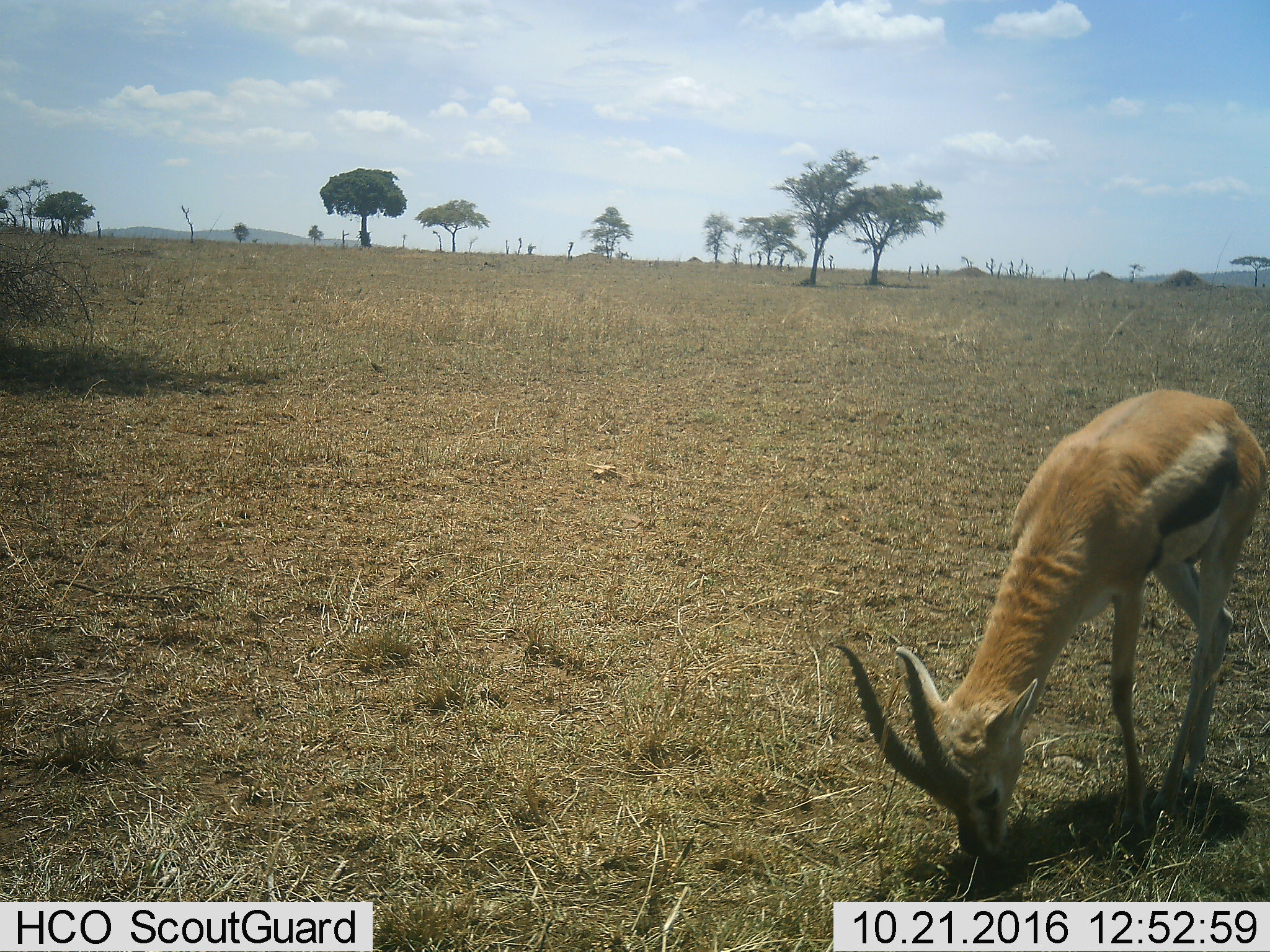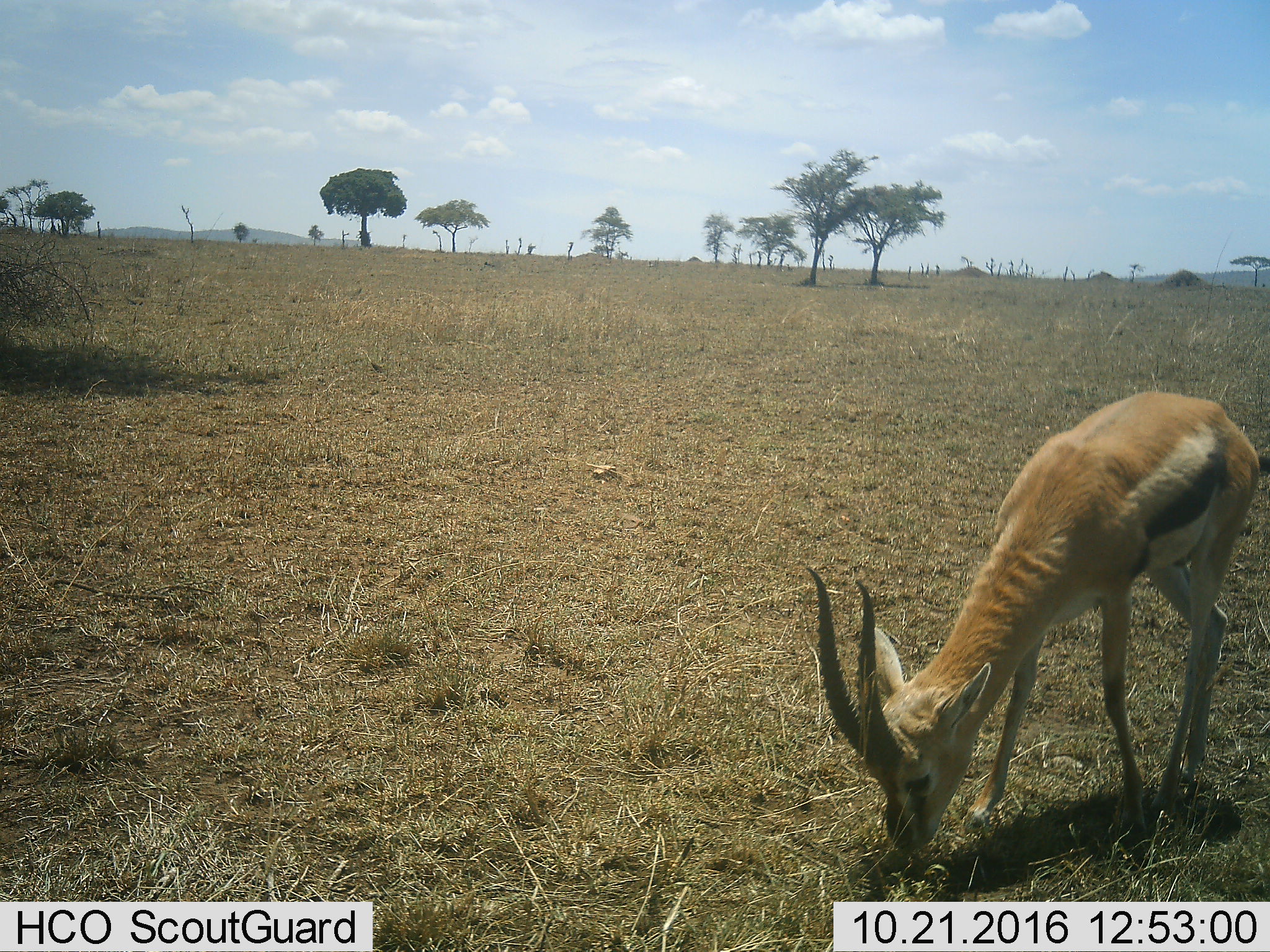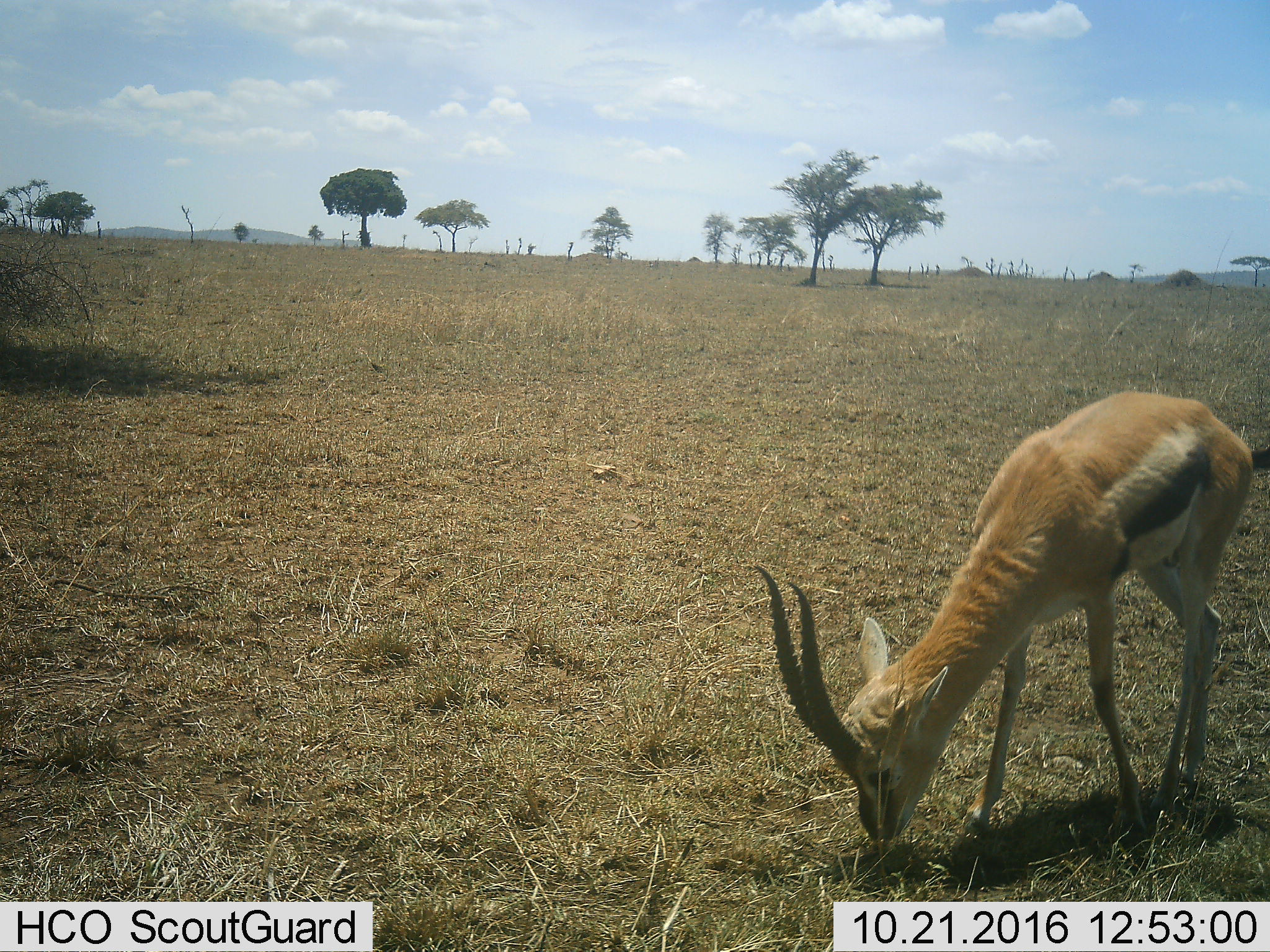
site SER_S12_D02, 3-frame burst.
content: unidentified animal